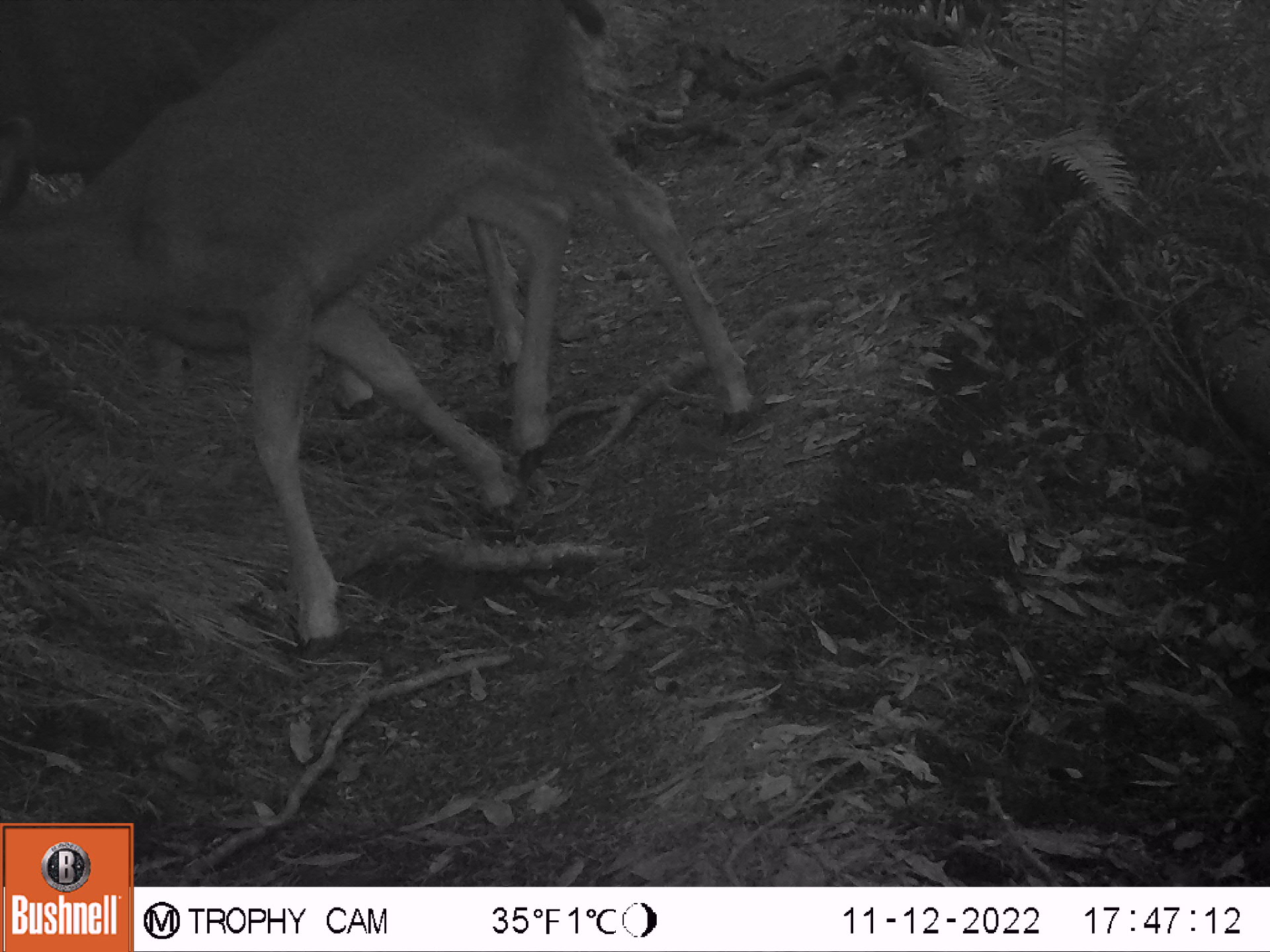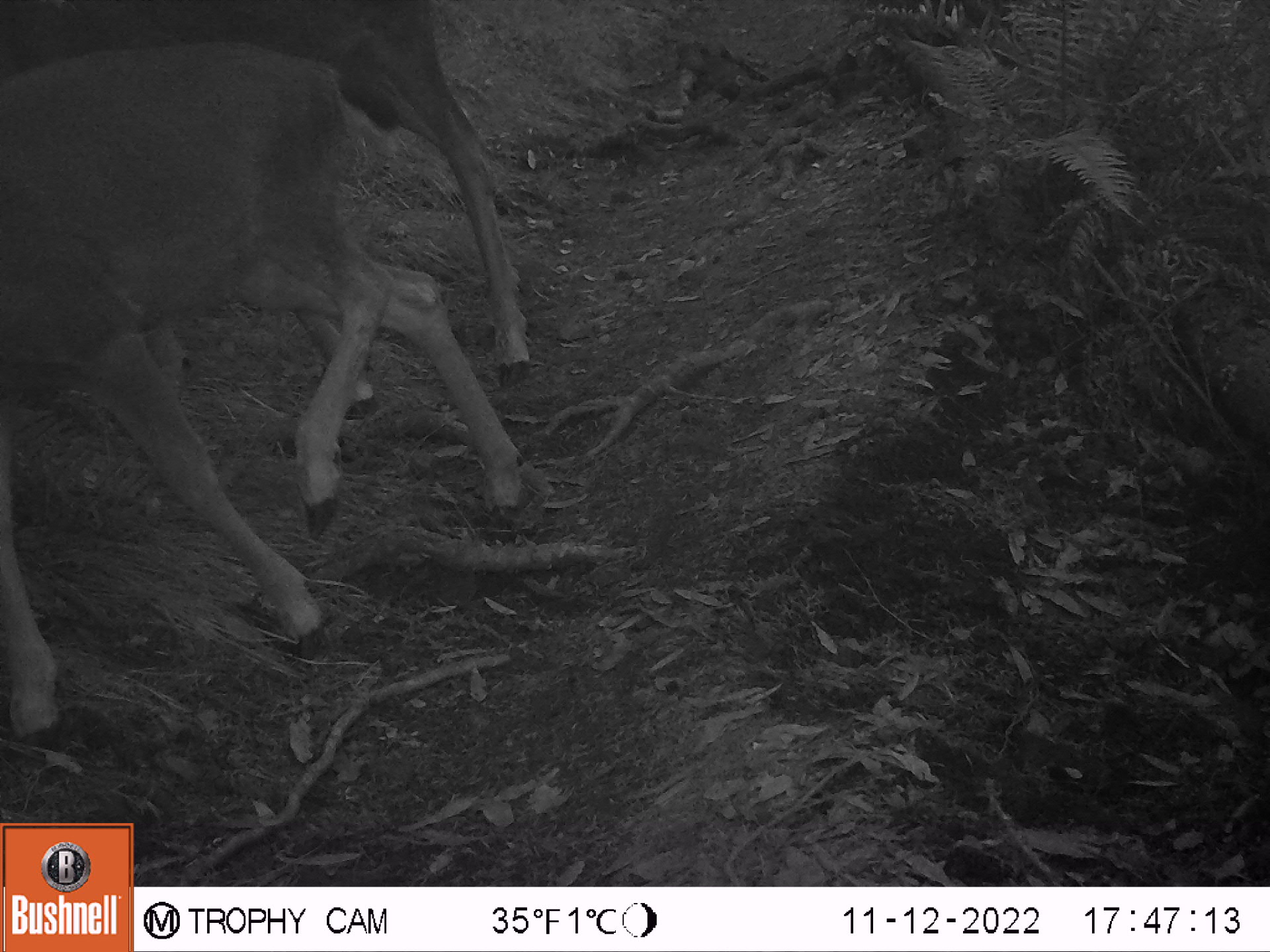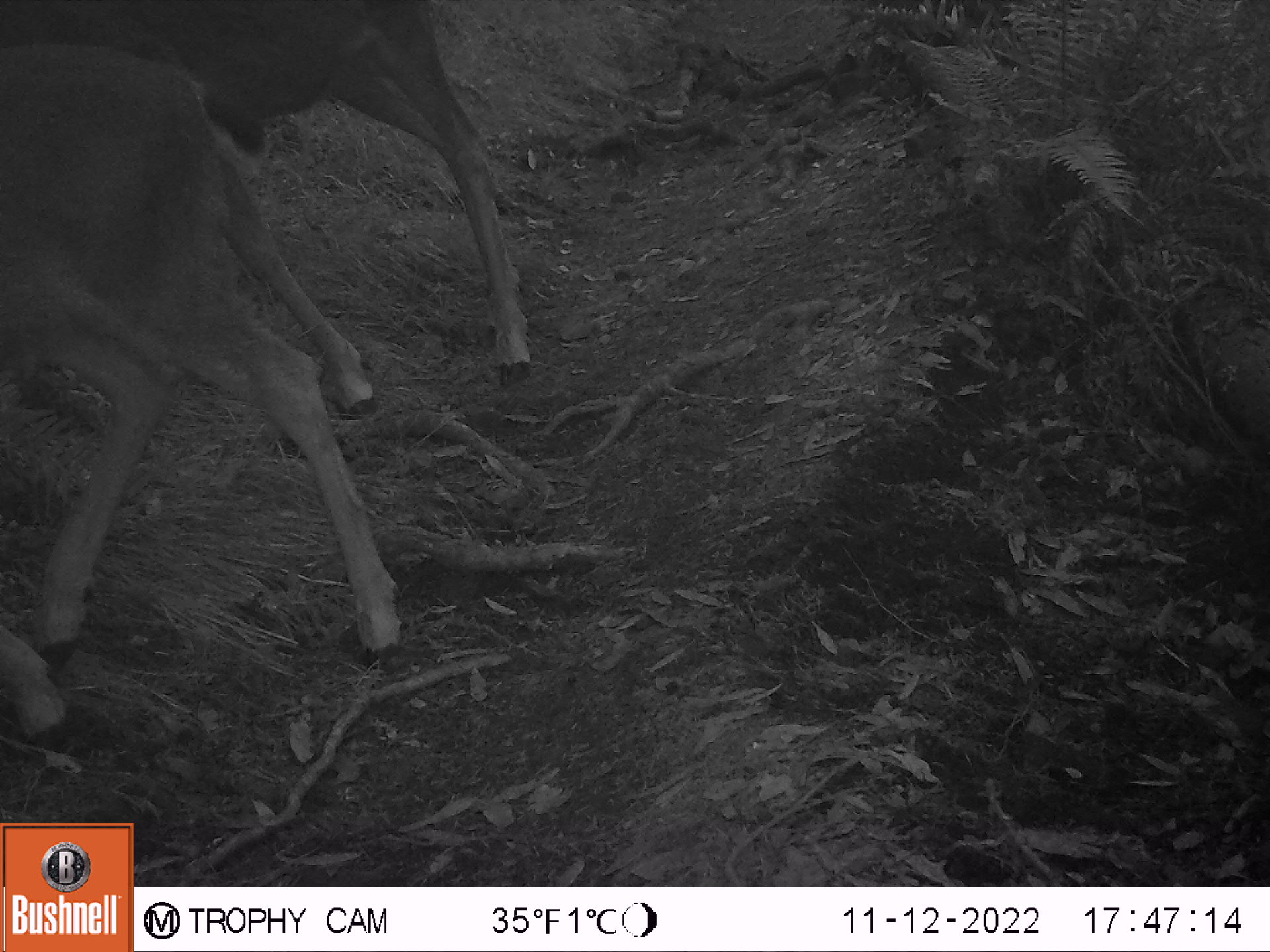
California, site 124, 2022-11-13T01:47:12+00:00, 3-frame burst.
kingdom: Animalia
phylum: Chordata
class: Mammalia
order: Artiodactyla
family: Cervidae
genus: Odocoileus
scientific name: Odocoileus hemionus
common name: mule deer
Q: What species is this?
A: Mule deer (Odocoileus hemionus).